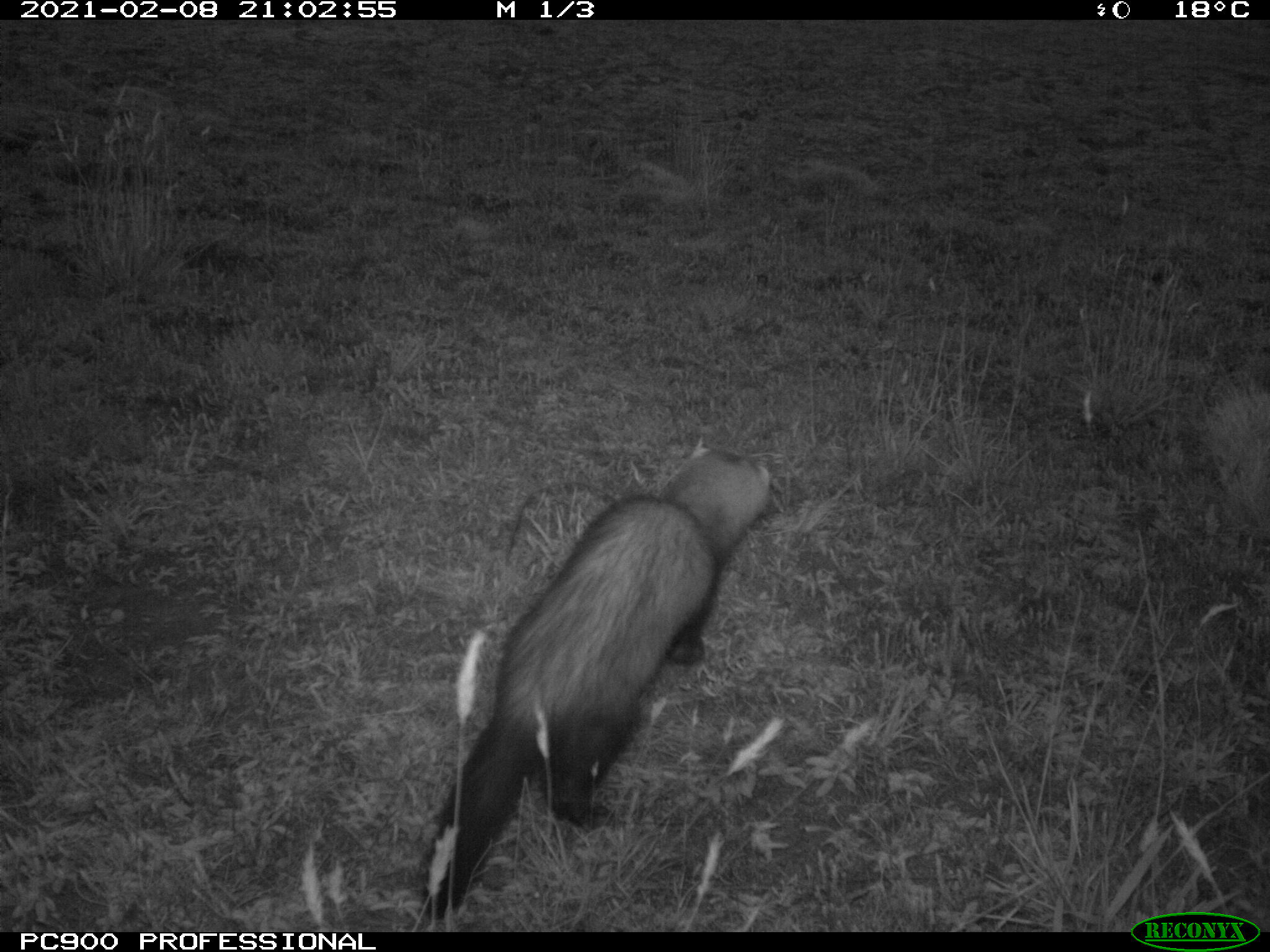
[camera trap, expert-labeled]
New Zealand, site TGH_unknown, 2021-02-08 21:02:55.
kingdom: Animalia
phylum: Chordata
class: Mammalia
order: Carnivora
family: Mustelidae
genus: Mustela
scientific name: Mustela furo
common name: ferret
Ferret (Mustela furo).